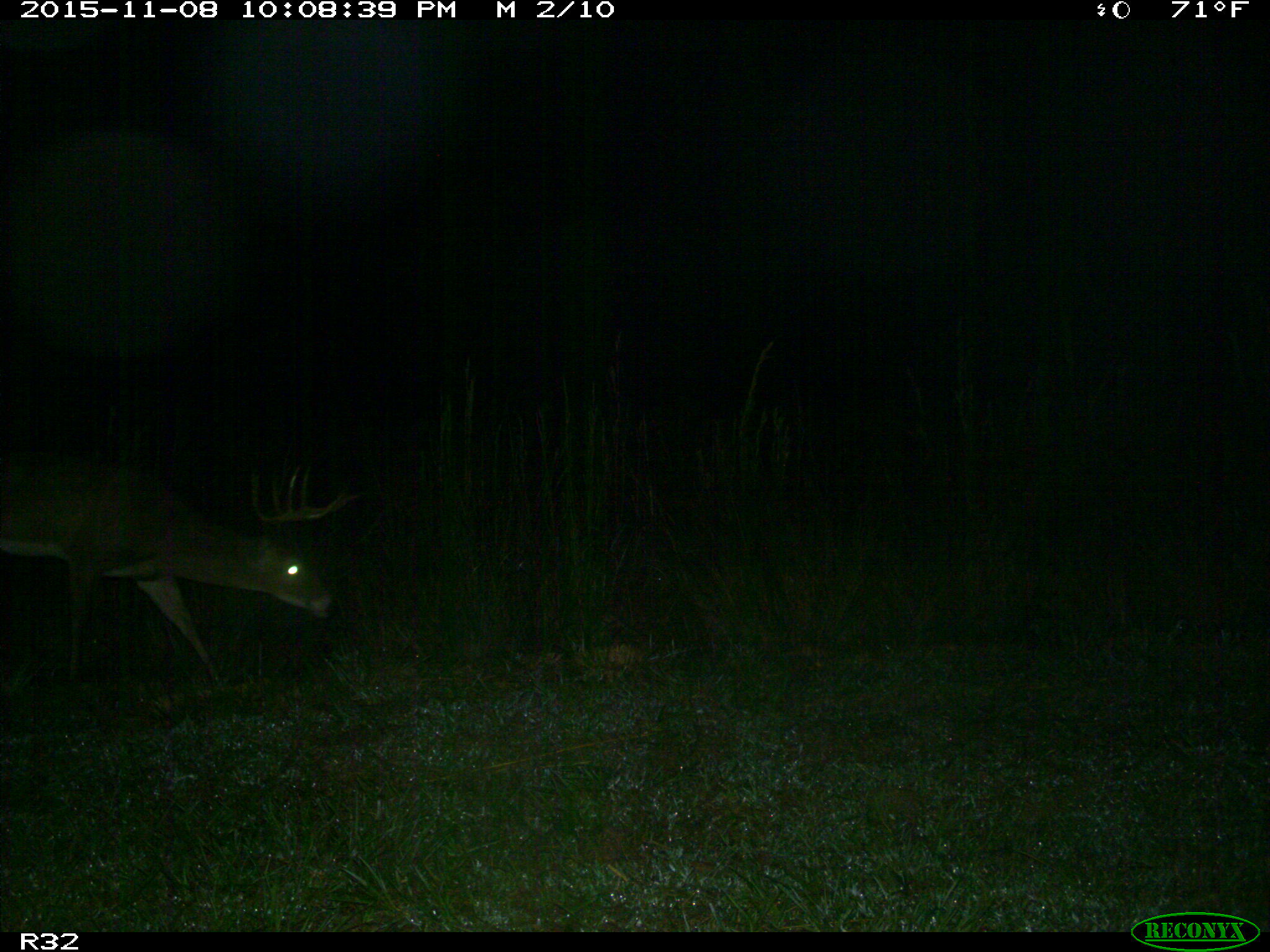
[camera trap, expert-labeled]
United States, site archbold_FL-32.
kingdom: Animalia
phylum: Chordata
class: Mammalia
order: Artiodactyla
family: Cervidae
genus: Odocoileus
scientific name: Odocoileus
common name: deer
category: unidentified deer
Unidentified deer (deer) (Odocoileus).